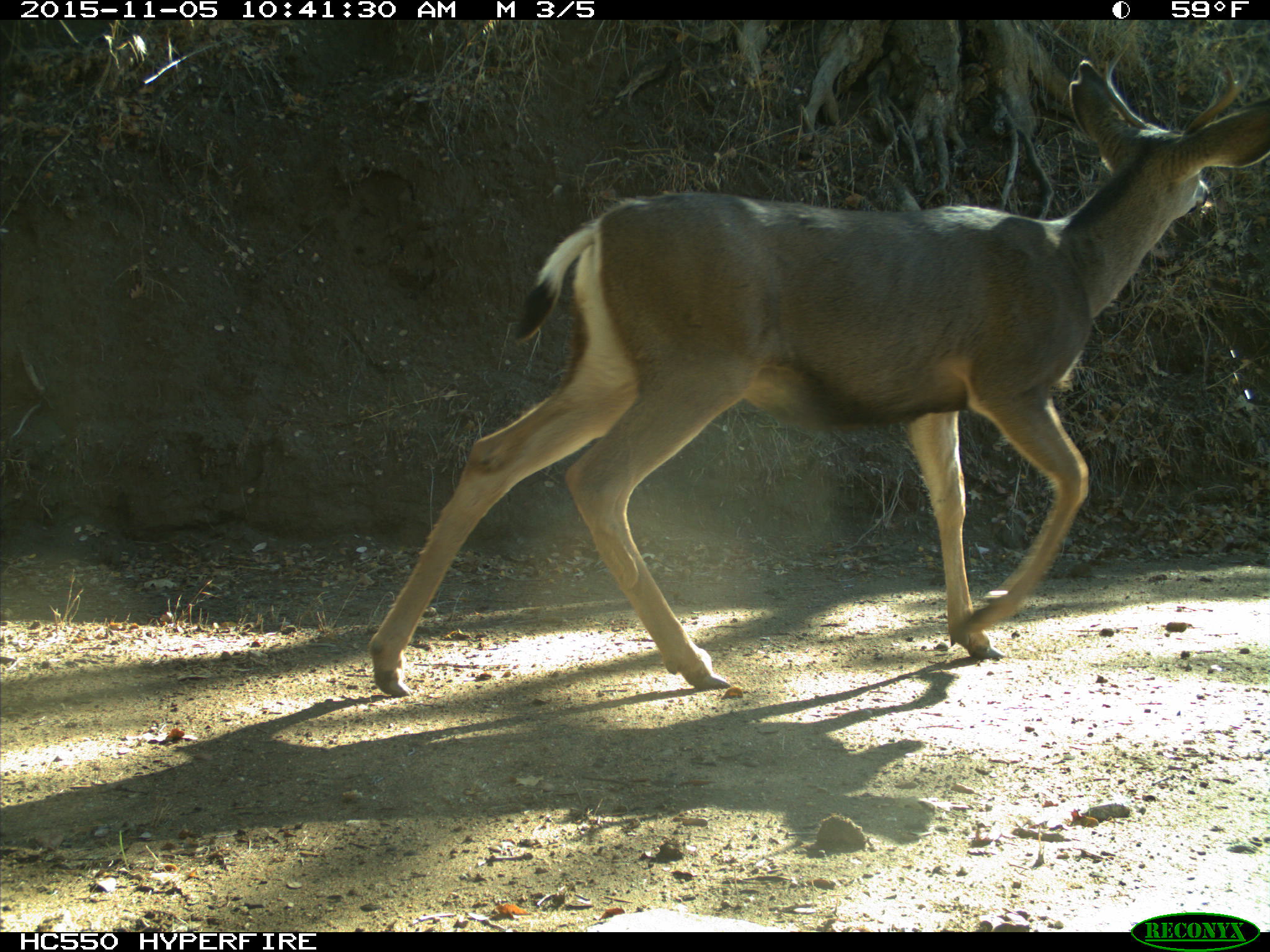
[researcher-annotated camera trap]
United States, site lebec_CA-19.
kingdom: Animalia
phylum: Chordata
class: Mammalia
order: Artiodactyla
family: Cervidae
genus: Odocoileus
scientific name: Odocoileus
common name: deer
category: unidentified deer